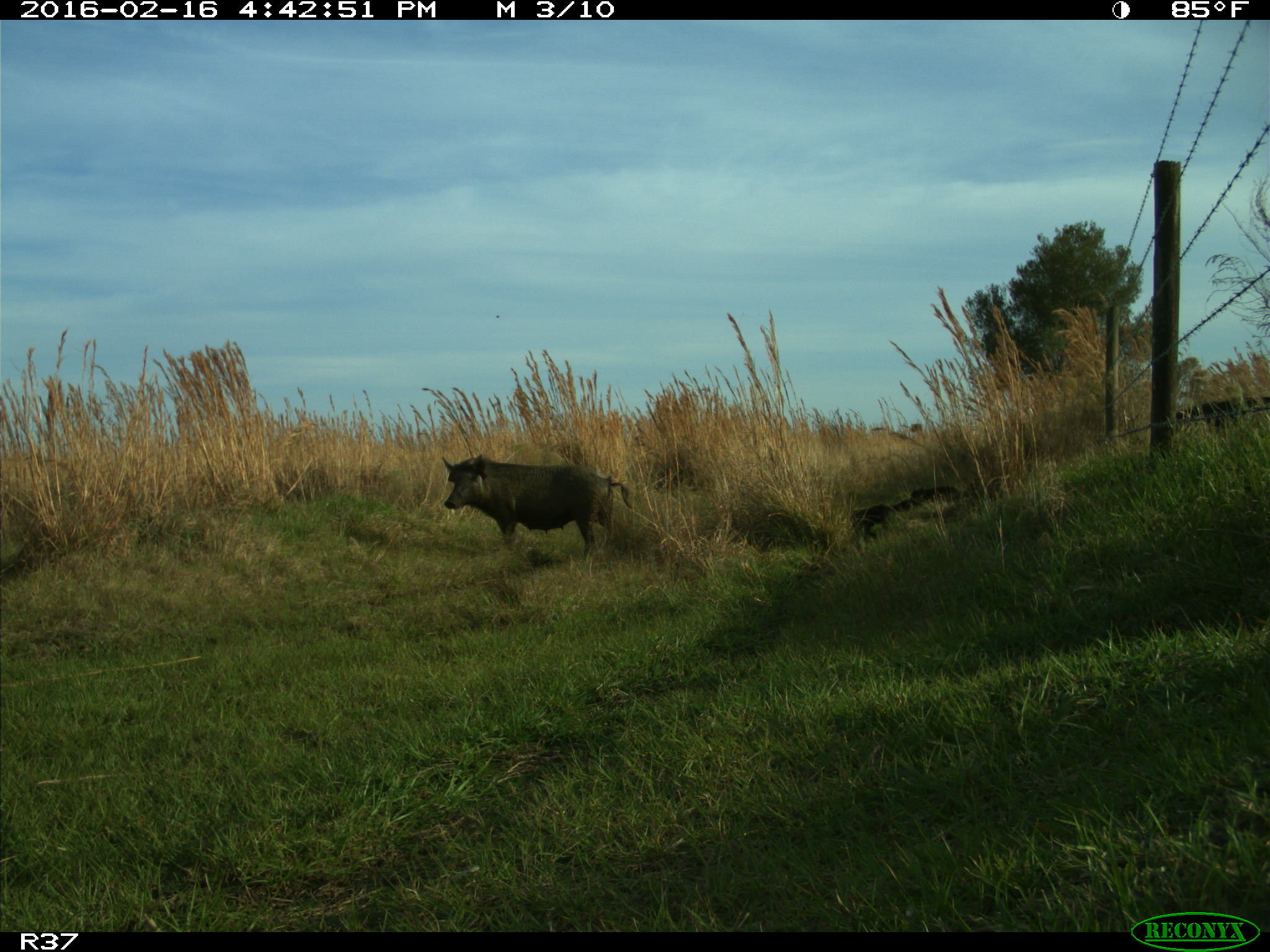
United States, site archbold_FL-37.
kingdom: Animalia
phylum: Chordata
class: Mammalia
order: Artiodactyla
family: Suidae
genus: Sus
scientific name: Sus scrofa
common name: wild boar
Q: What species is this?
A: Sus scrofa (wild boar).